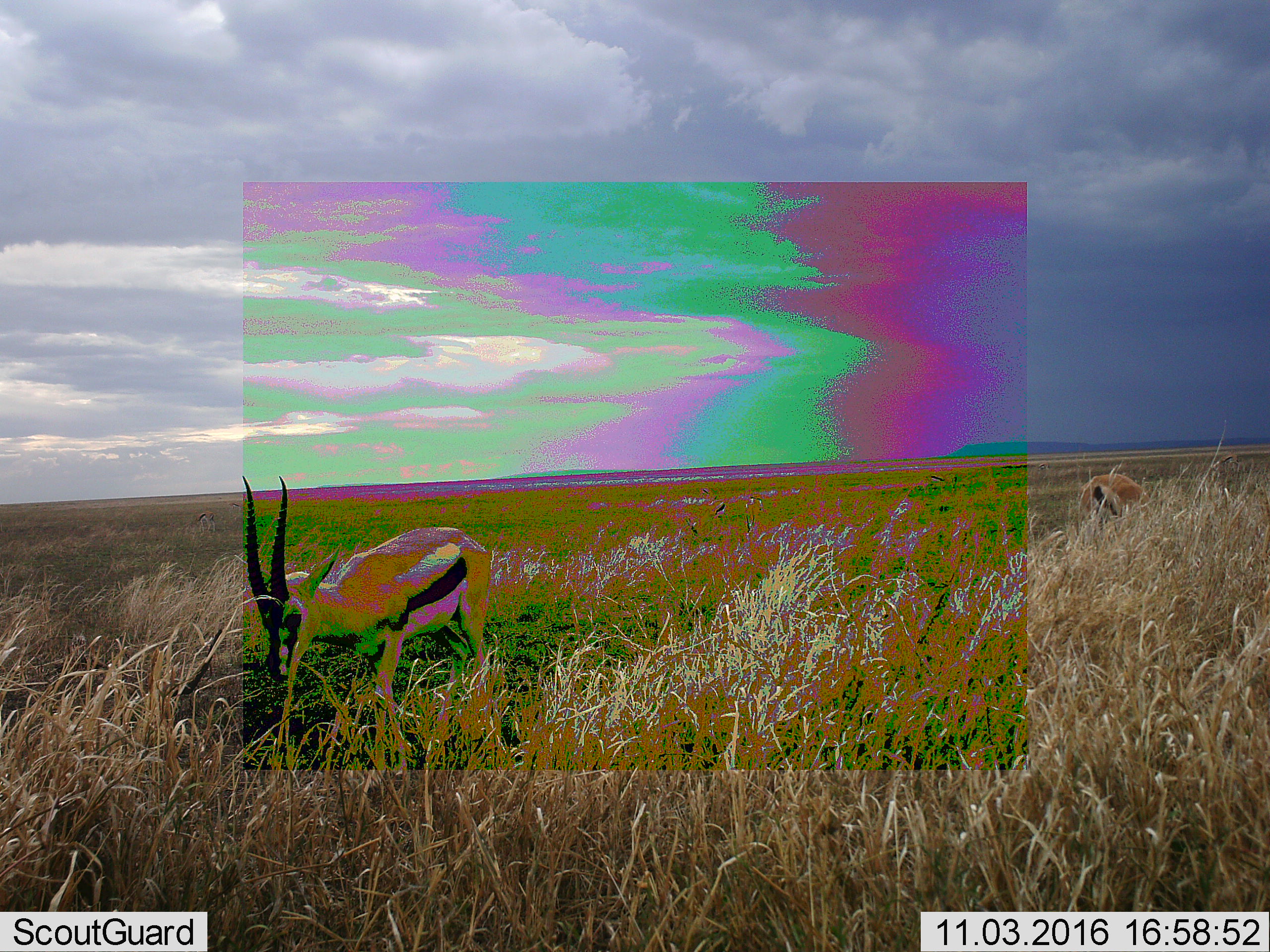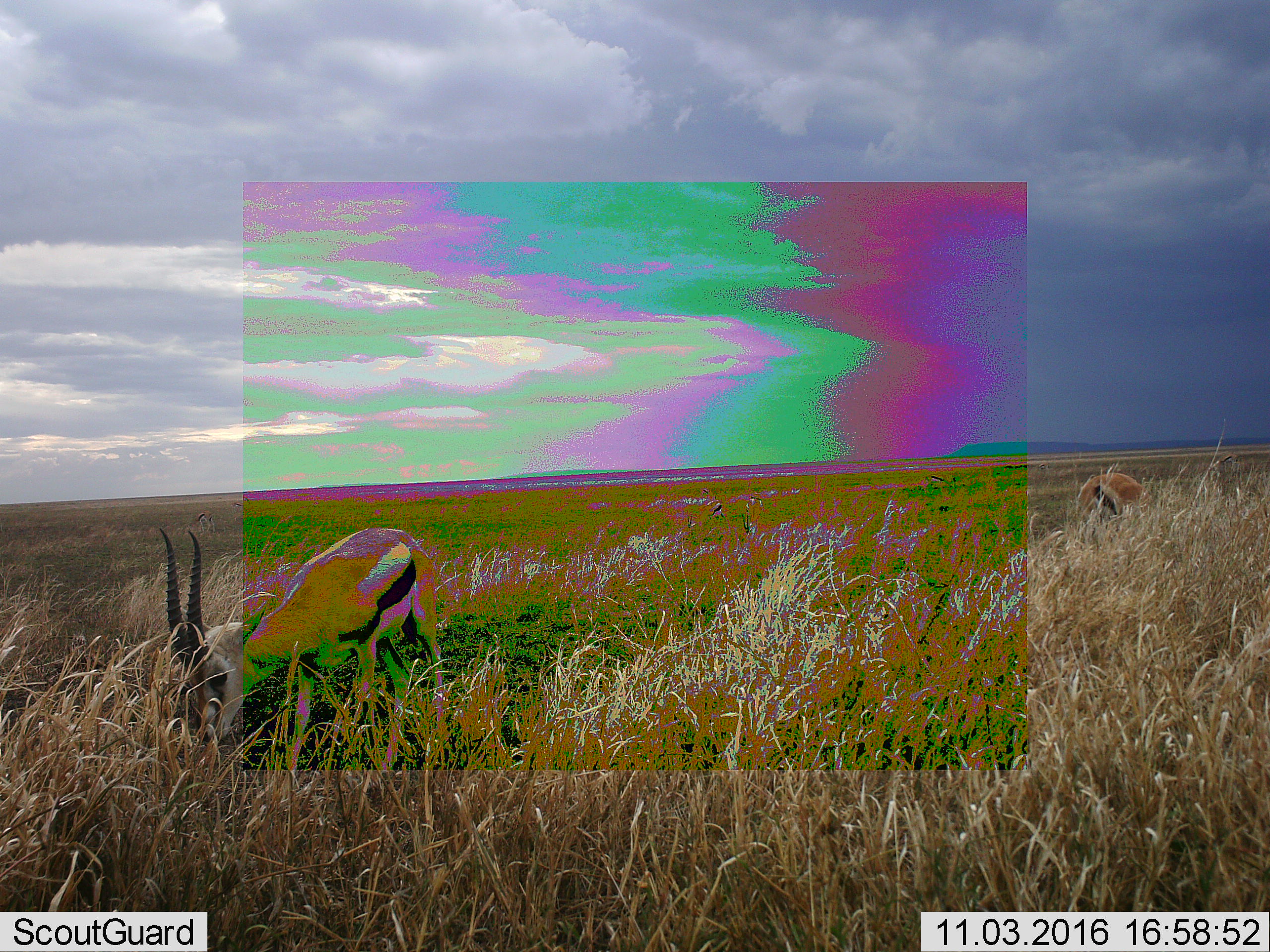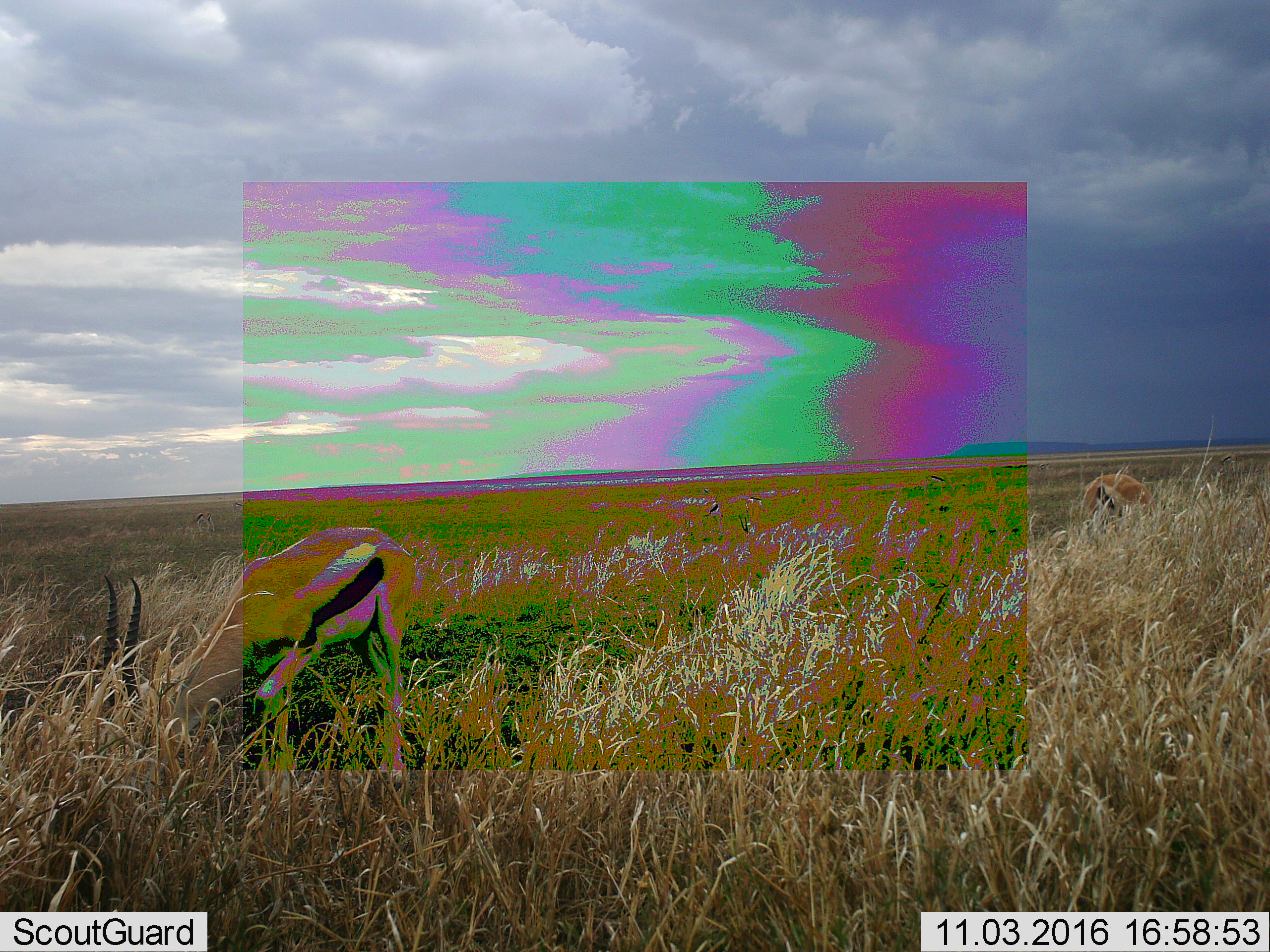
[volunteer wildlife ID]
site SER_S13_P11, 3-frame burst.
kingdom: Animalia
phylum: Chordata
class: Mammalia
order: Artiodactyla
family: Bovidae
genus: Eudorcas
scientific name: Eudorcas thomsonii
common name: thomson's gazelle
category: gazellethomsons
Gazellethomsons (thomson's gazelle) (Eudorcas thomsonii), count 2. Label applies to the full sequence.